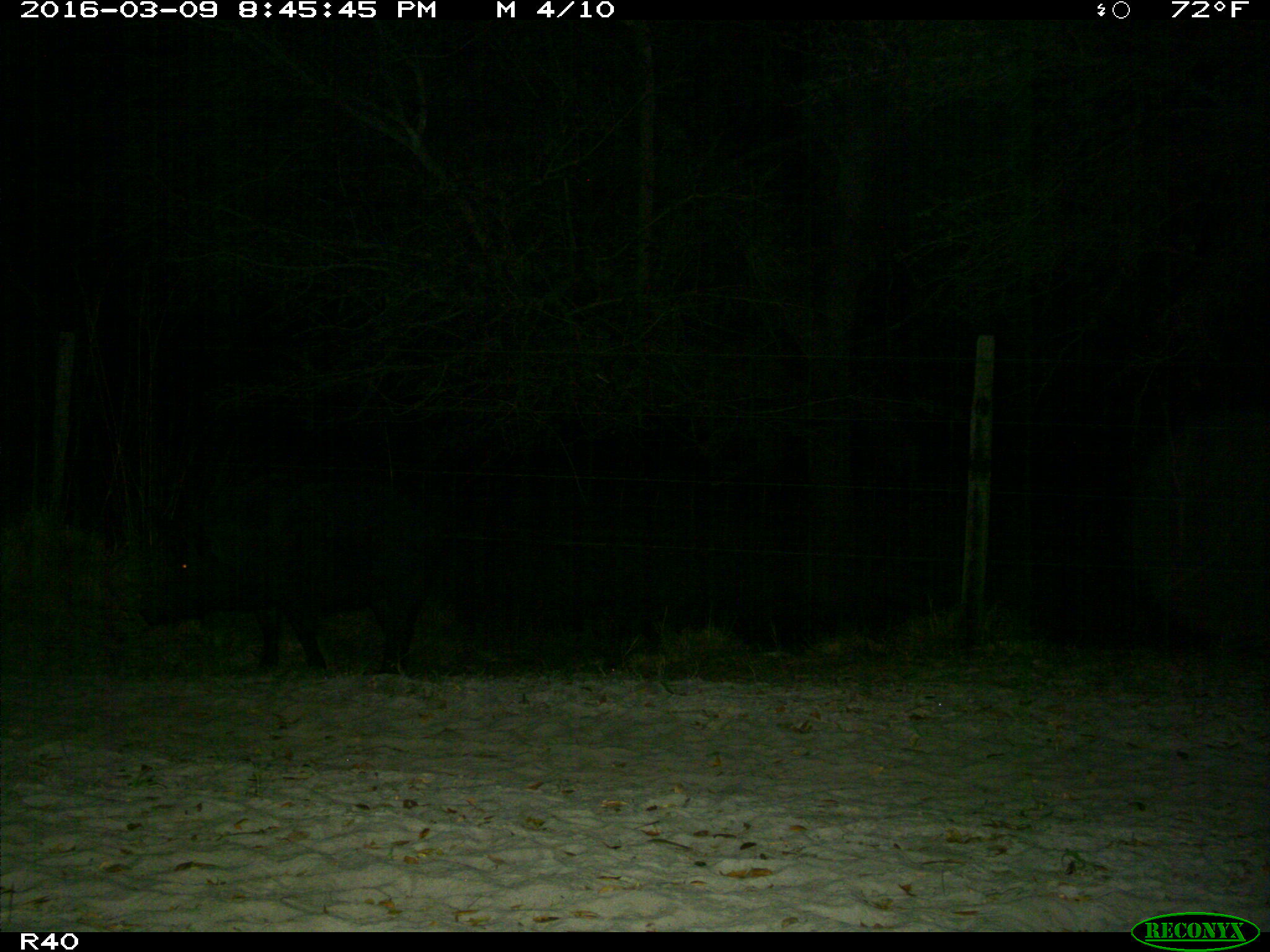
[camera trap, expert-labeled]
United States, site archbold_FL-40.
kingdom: Animalia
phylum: Chordata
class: Mammalia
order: Artiodactyla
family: Suidae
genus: Sus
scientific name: Sus scrofa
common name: wild boar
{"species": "Sus scrofa (wild boar)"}